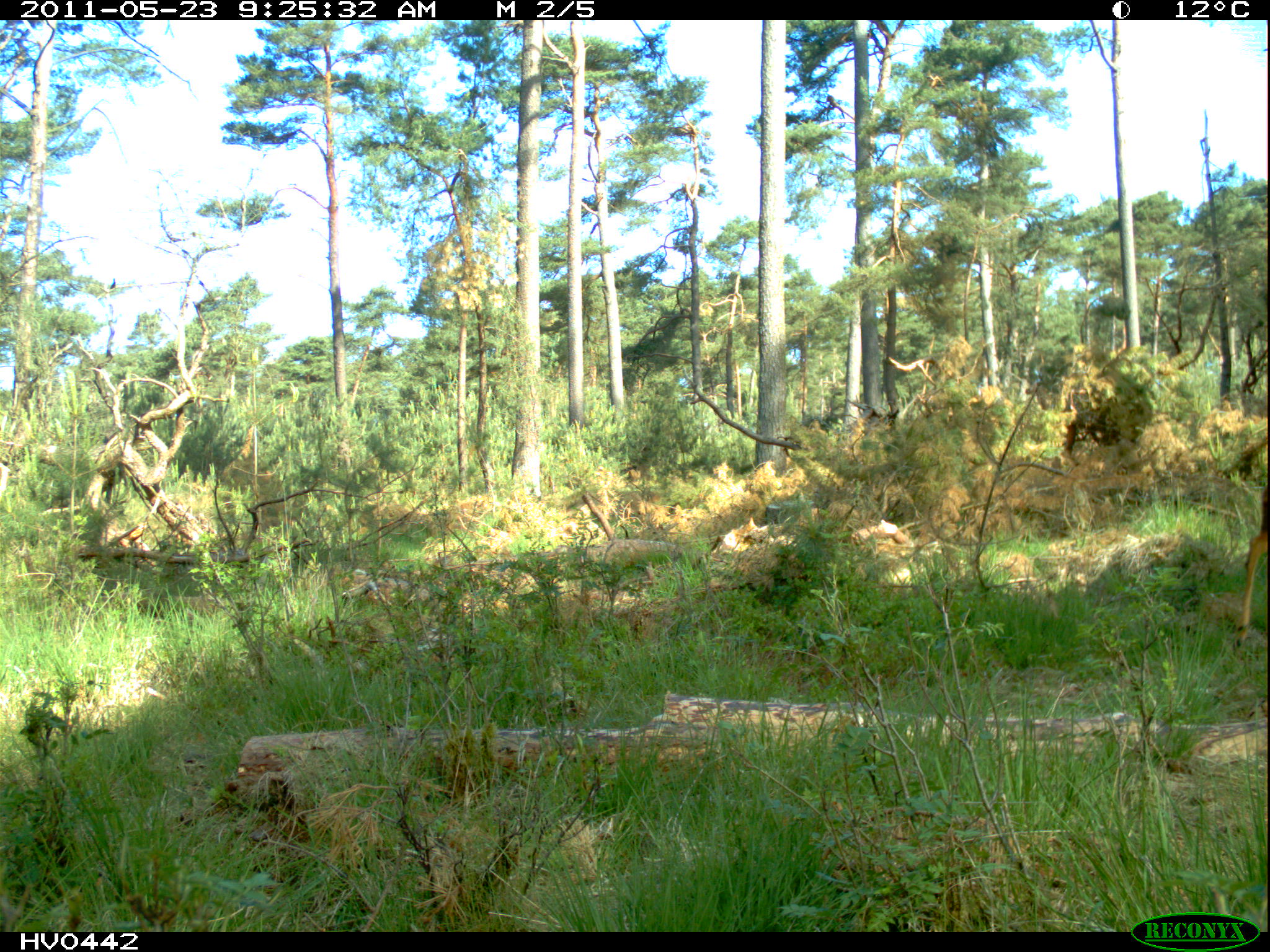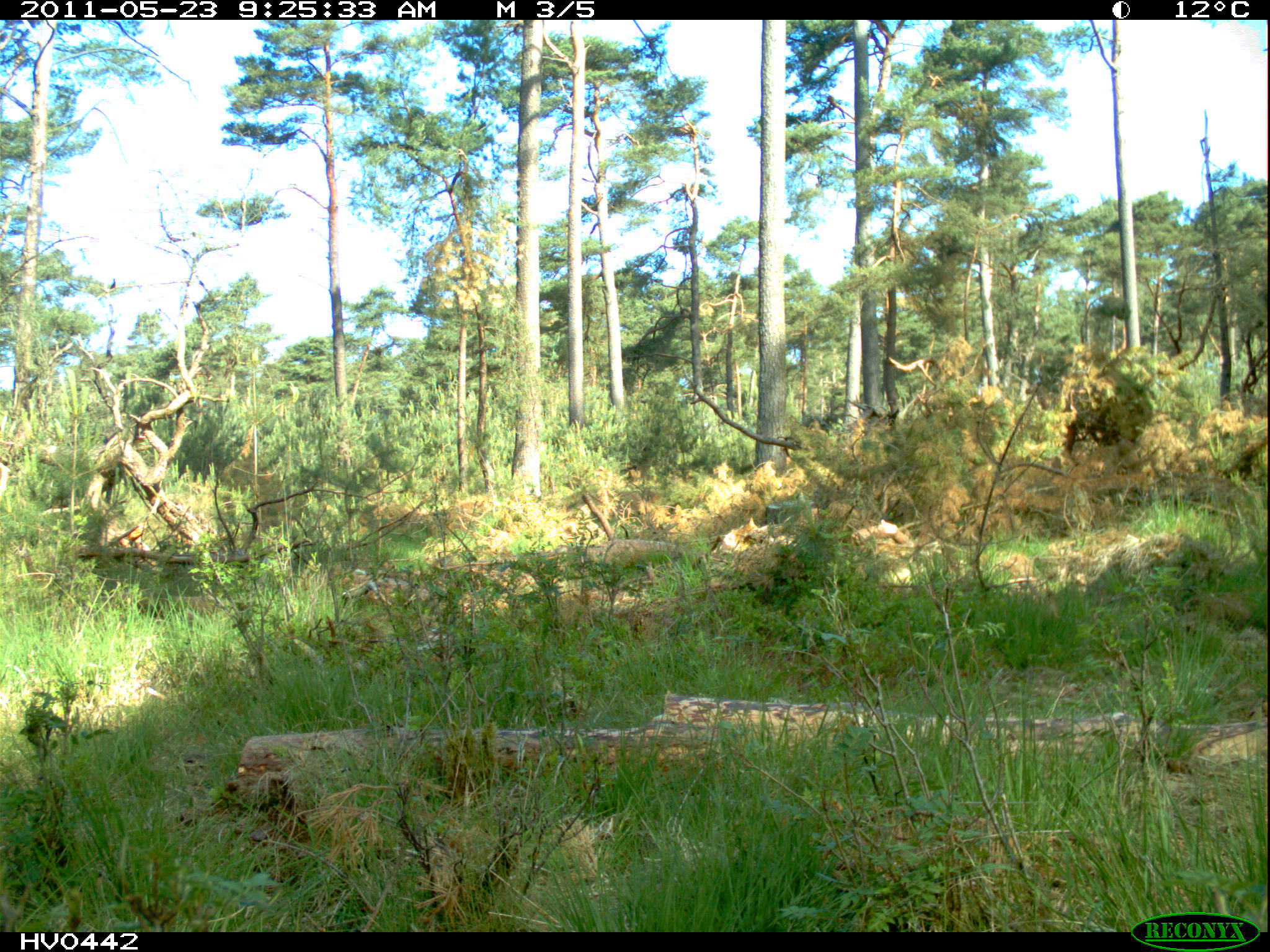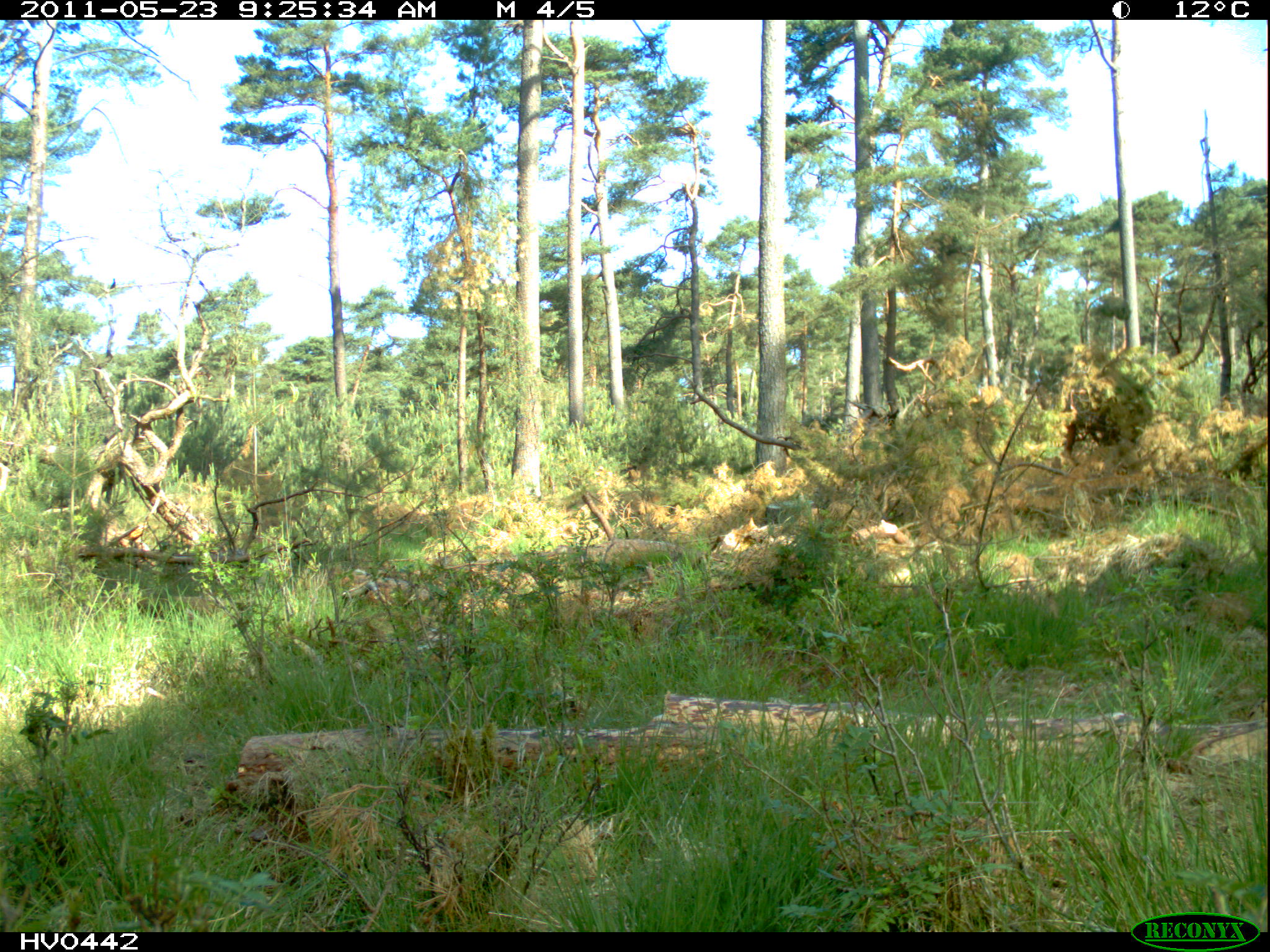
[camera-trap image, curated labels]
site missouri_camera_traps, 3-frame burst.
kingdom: Animalia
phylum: Chordata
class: Mammalia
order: Artiodactyla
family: Cervidae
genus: Capreolus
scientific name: Capreolus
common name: roe deer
Roe deer (Capreolus).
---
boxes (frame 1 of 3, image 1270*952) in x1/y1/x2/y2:
roe deer: 1227/471/1270/671